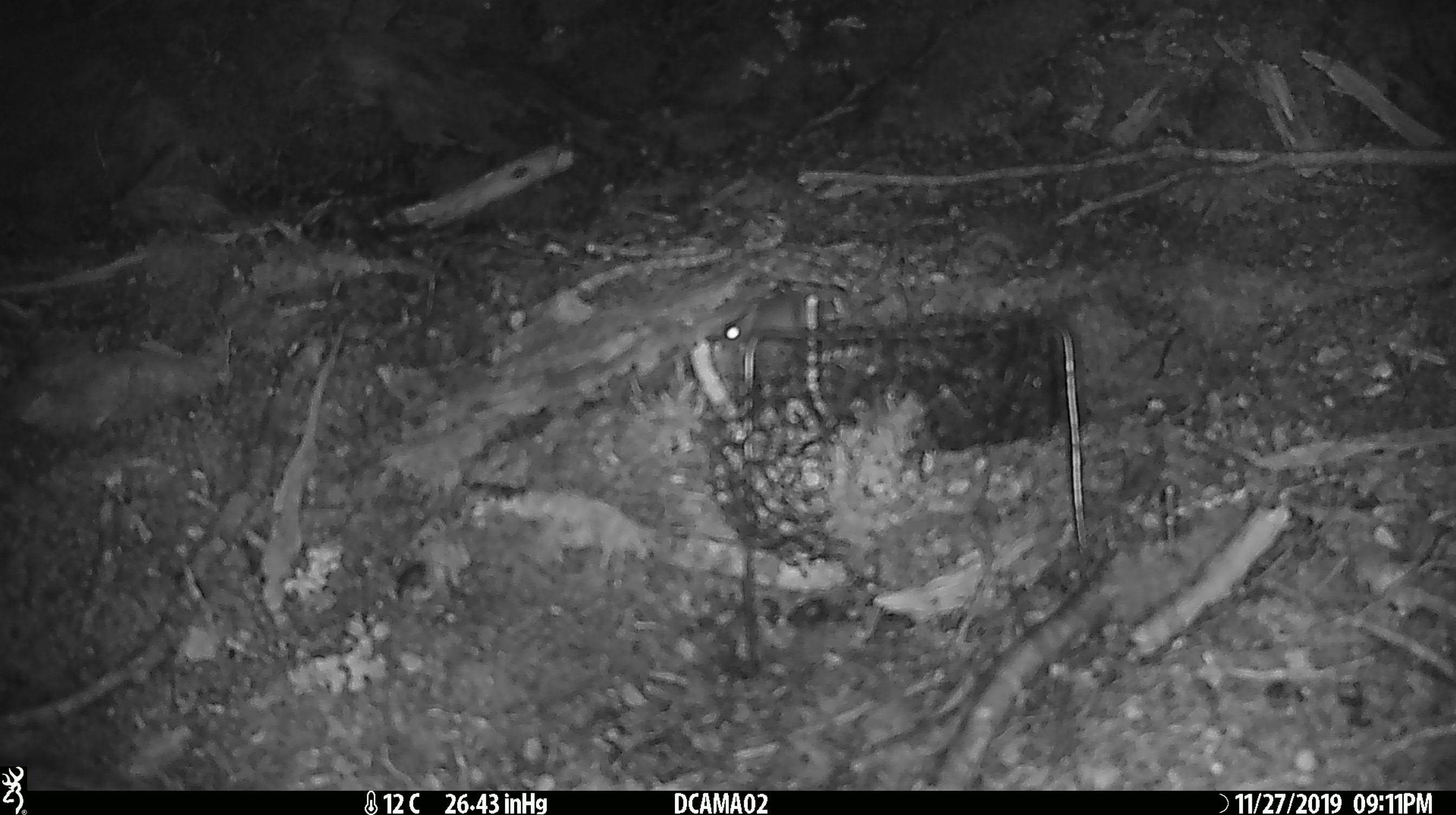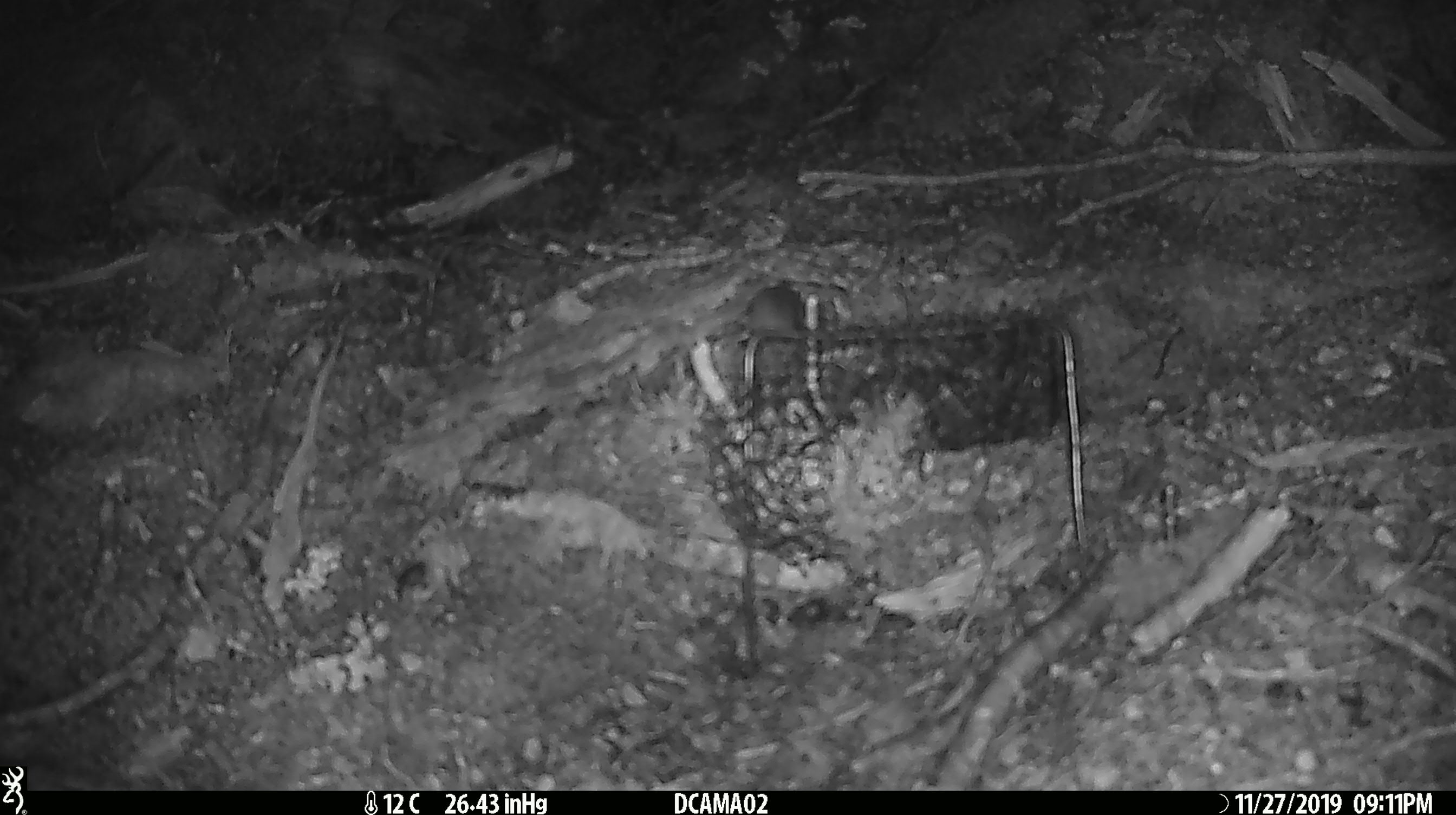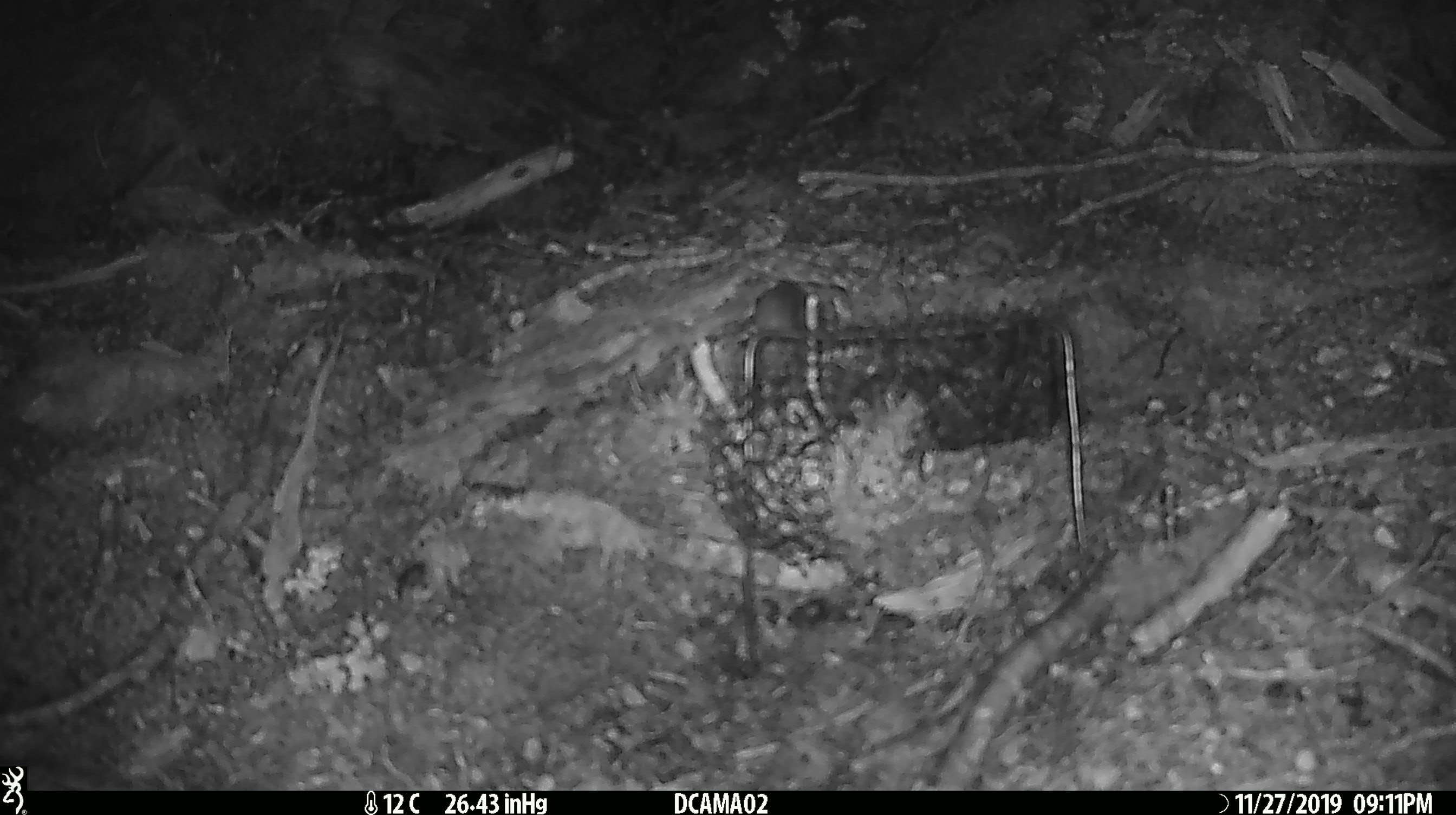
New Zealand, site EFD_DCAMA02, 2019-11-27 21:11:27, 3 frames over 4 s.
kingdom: Animalia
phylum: Chordata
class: Mammalia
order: Rodentia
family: Muridae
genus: Mus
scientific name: Mus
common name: mouse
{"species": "mouse (Mus)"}